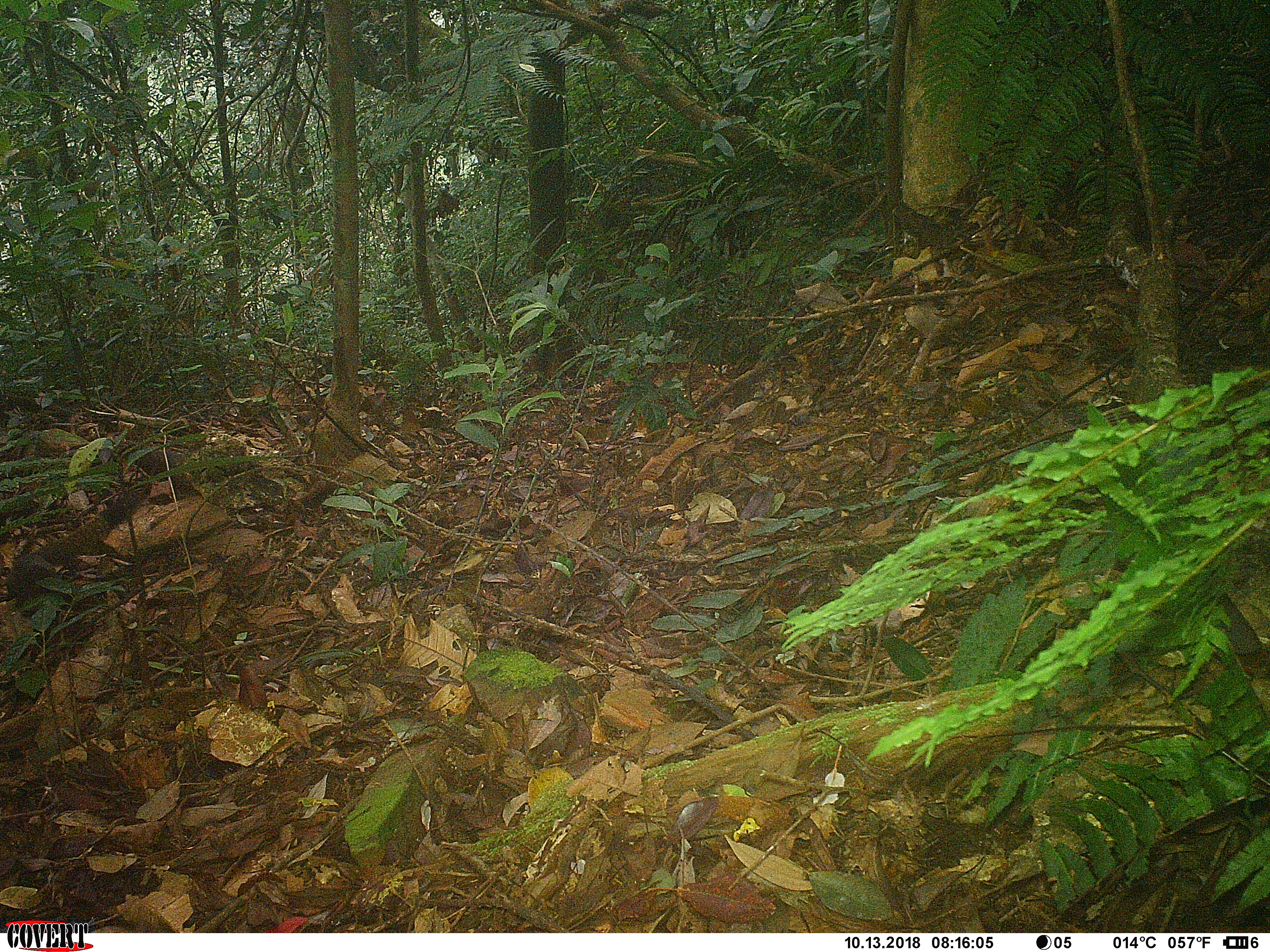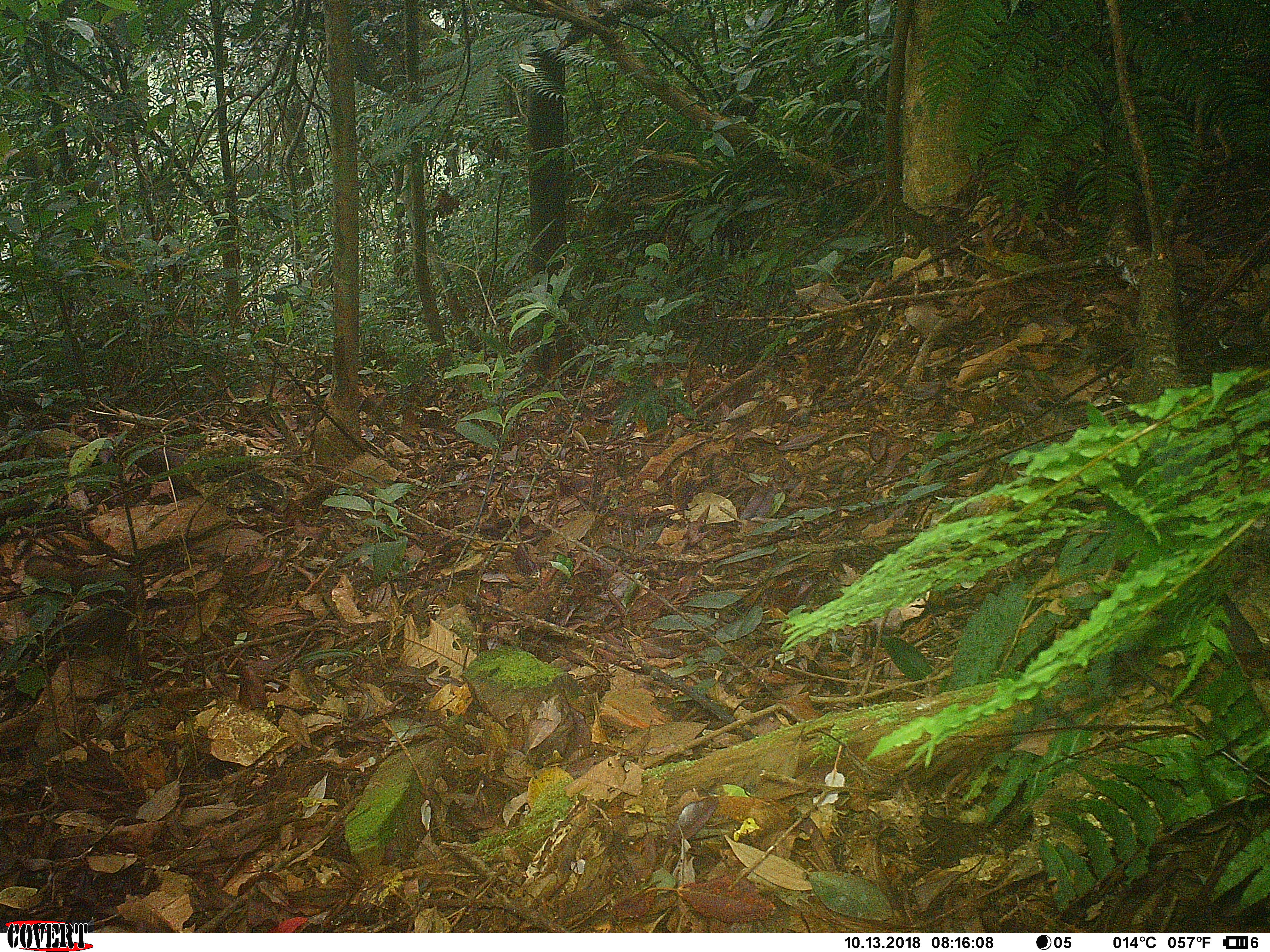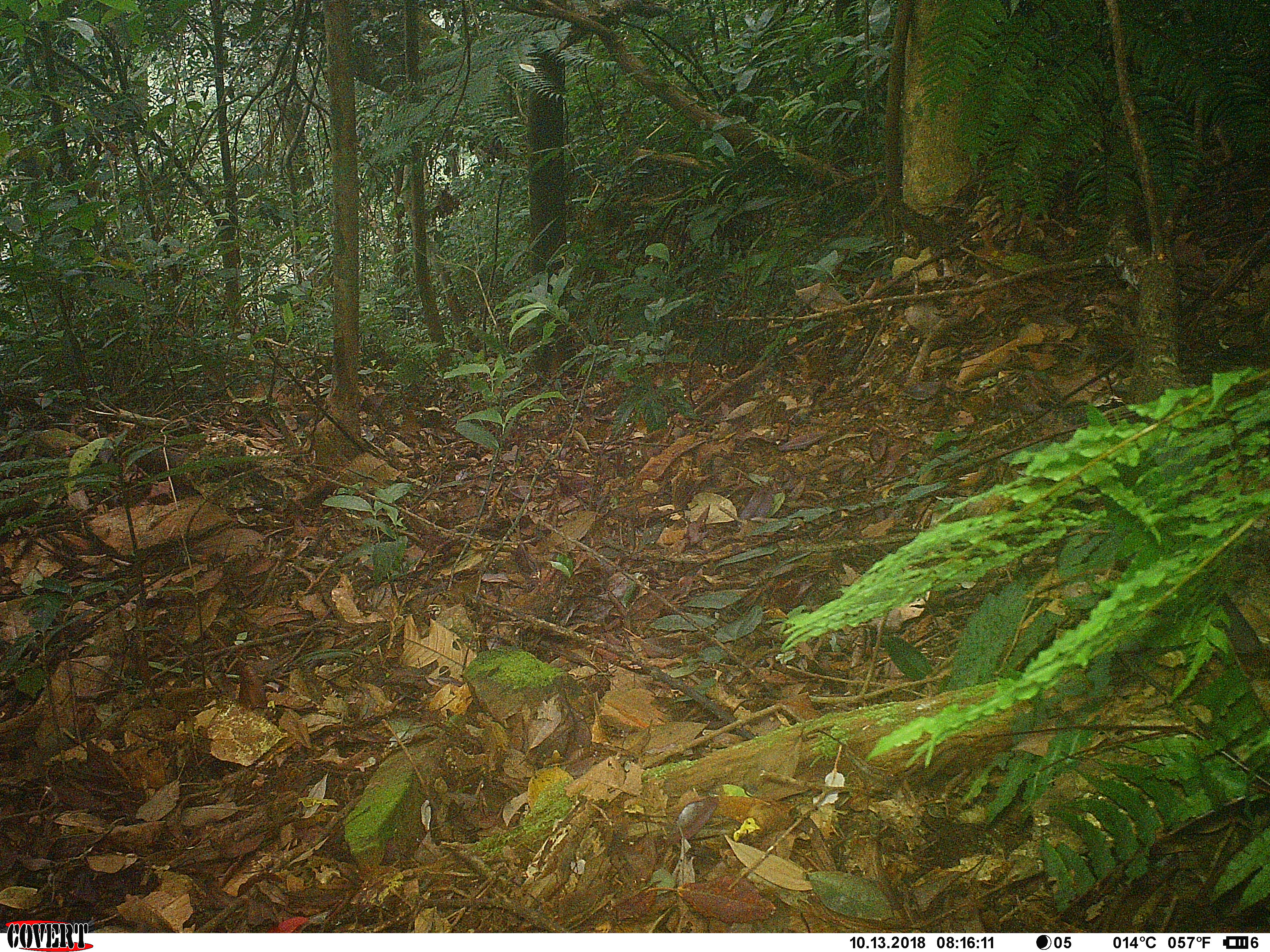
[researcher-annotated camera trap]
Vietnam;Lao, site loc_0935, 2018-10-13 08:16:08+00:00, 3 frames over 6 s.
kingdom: Animalia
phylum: Chordata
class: Mammalia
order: Rodentia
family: Sciuridae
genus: Sciurus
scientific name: Sciurus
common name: squirrel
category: unidentified squirrel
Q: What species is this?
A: Unidentified squirrel (squirrel) (Sciurus).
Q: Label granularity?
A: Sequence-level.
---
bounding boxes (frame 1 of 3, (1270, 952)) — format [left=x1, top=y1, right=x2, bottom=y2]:
unidentified squirrel: [left=40, top=473, right=152, bottom=567]